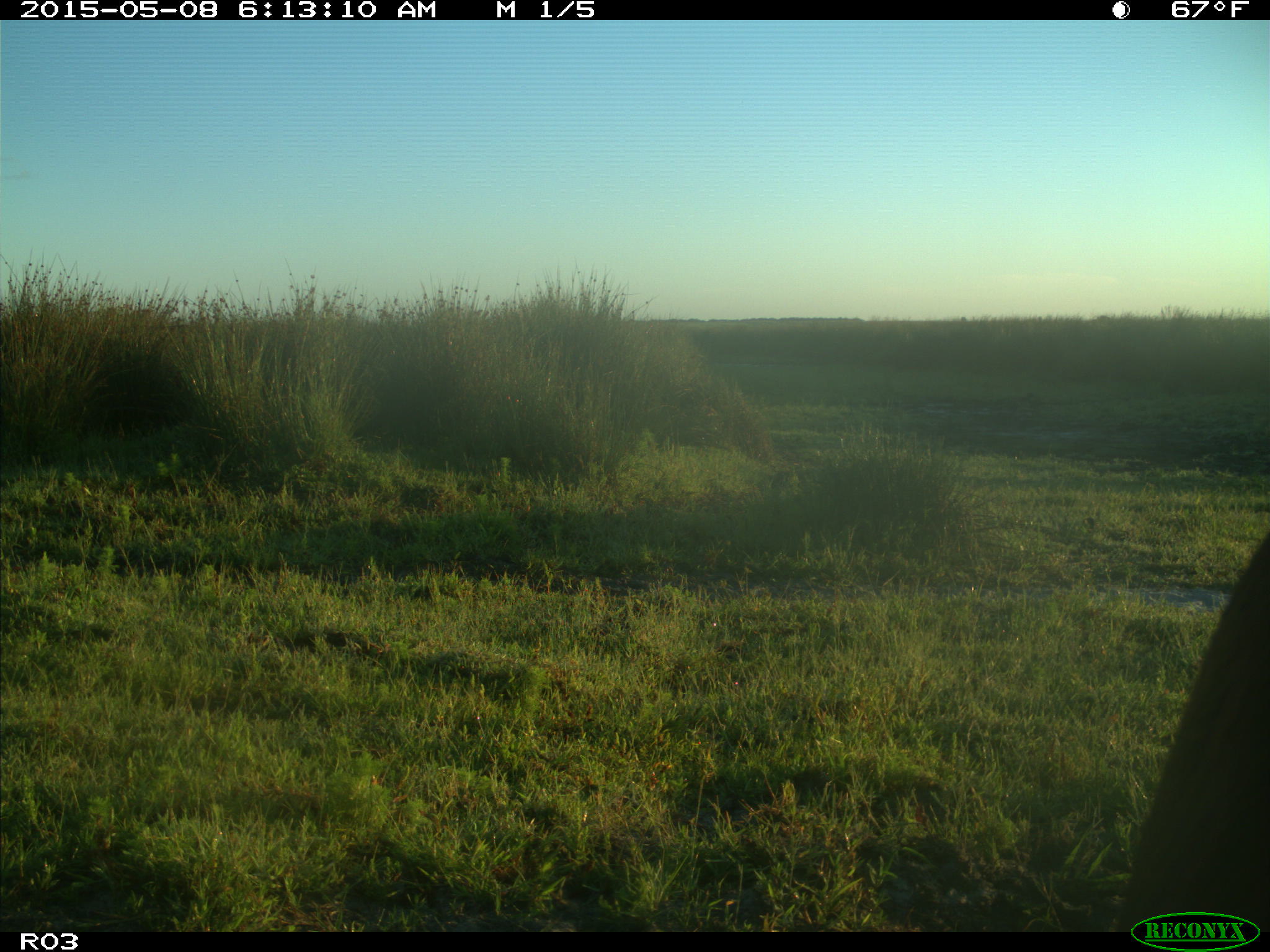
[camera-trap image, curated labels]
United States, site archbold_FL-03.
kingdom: Animalia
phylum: Chordata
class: Mammalia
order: Artiodactyla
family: Bovidae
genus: Bos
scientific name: Bos taurus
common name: domestic cow